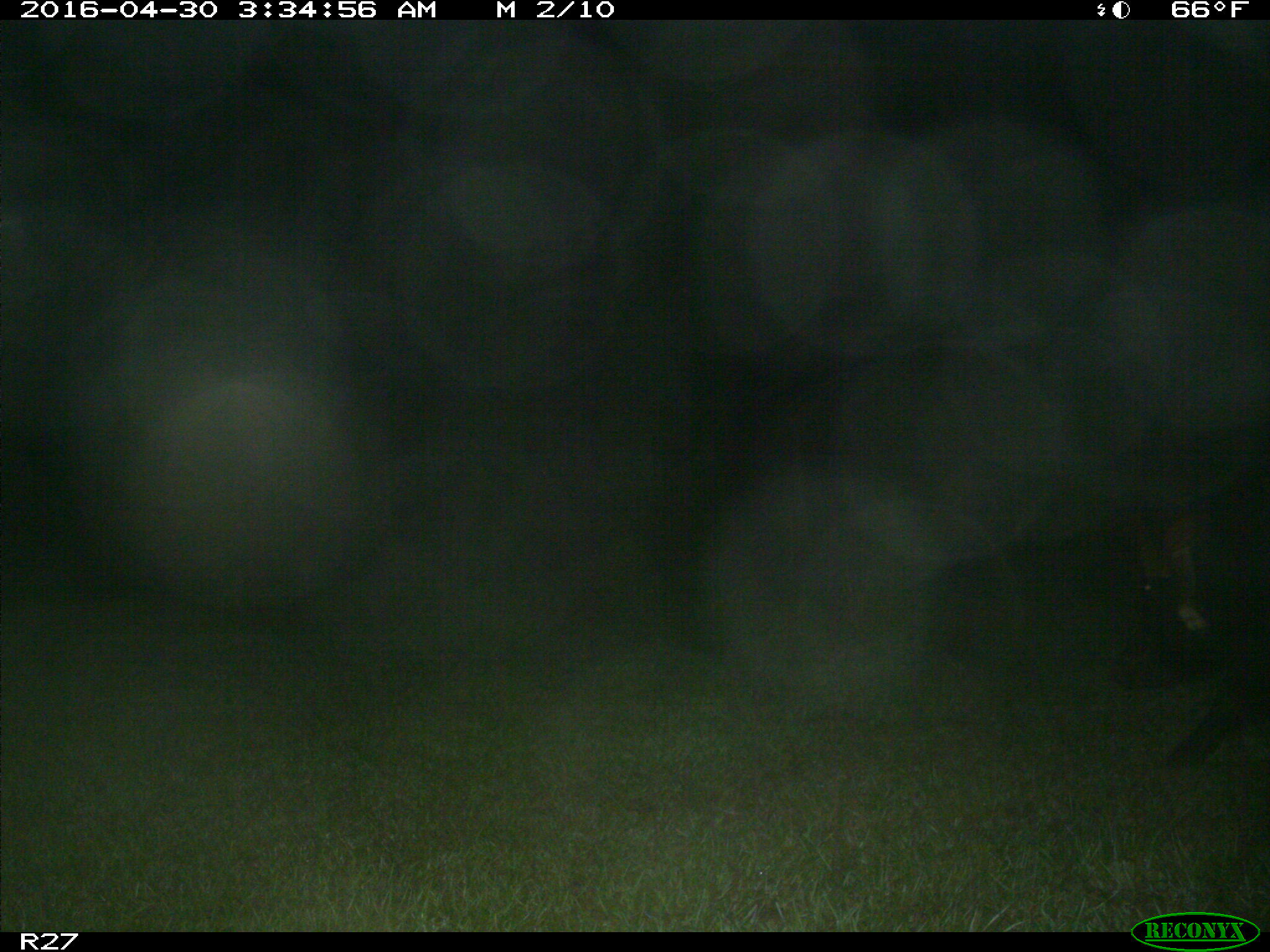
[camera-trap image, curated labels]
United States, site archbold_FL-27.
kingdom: Animalia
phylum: Chordata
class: Mammalia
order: Artiodactyla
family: Suidae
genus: Sus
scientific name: Sus scrofa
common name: wild boar